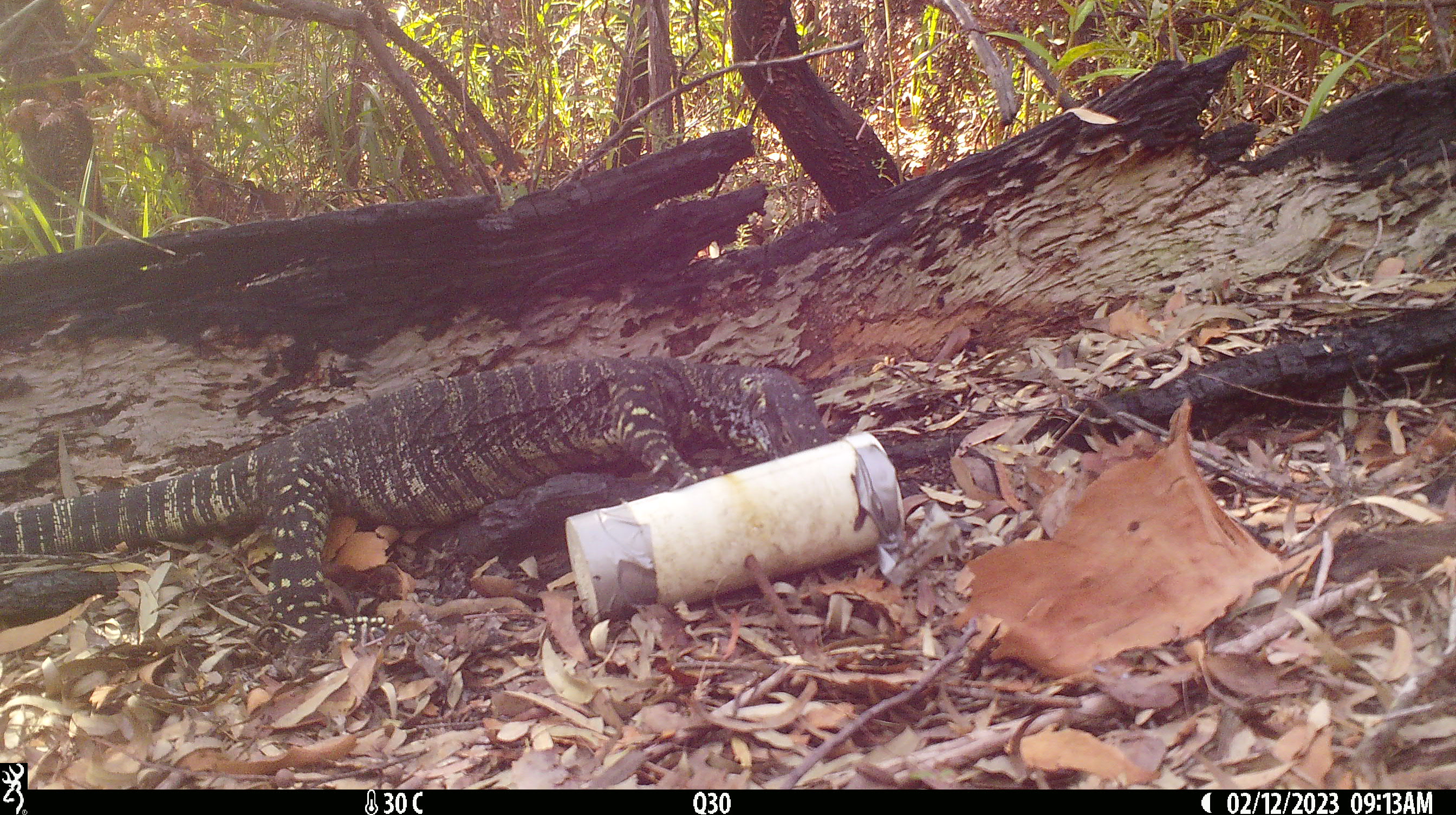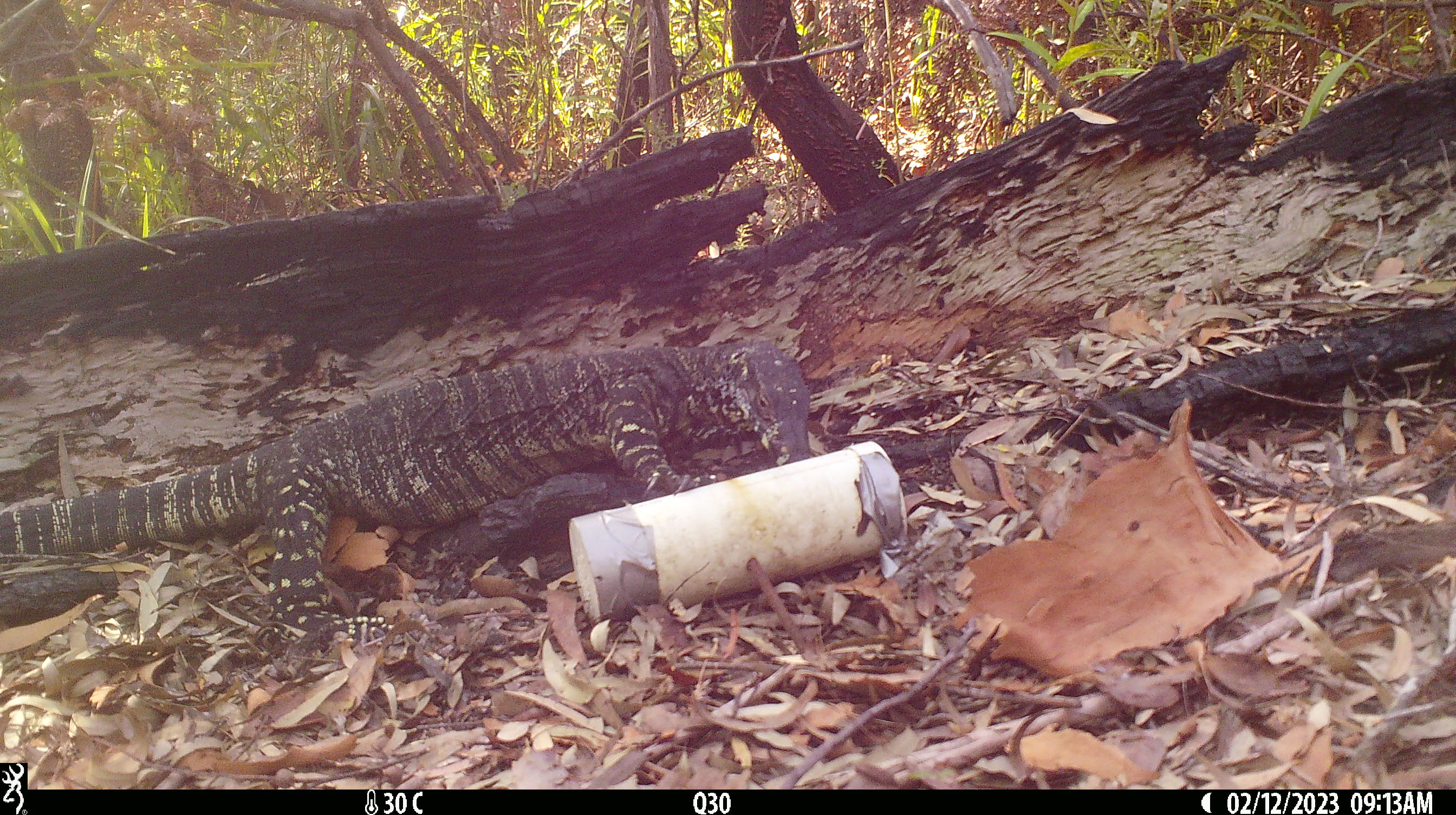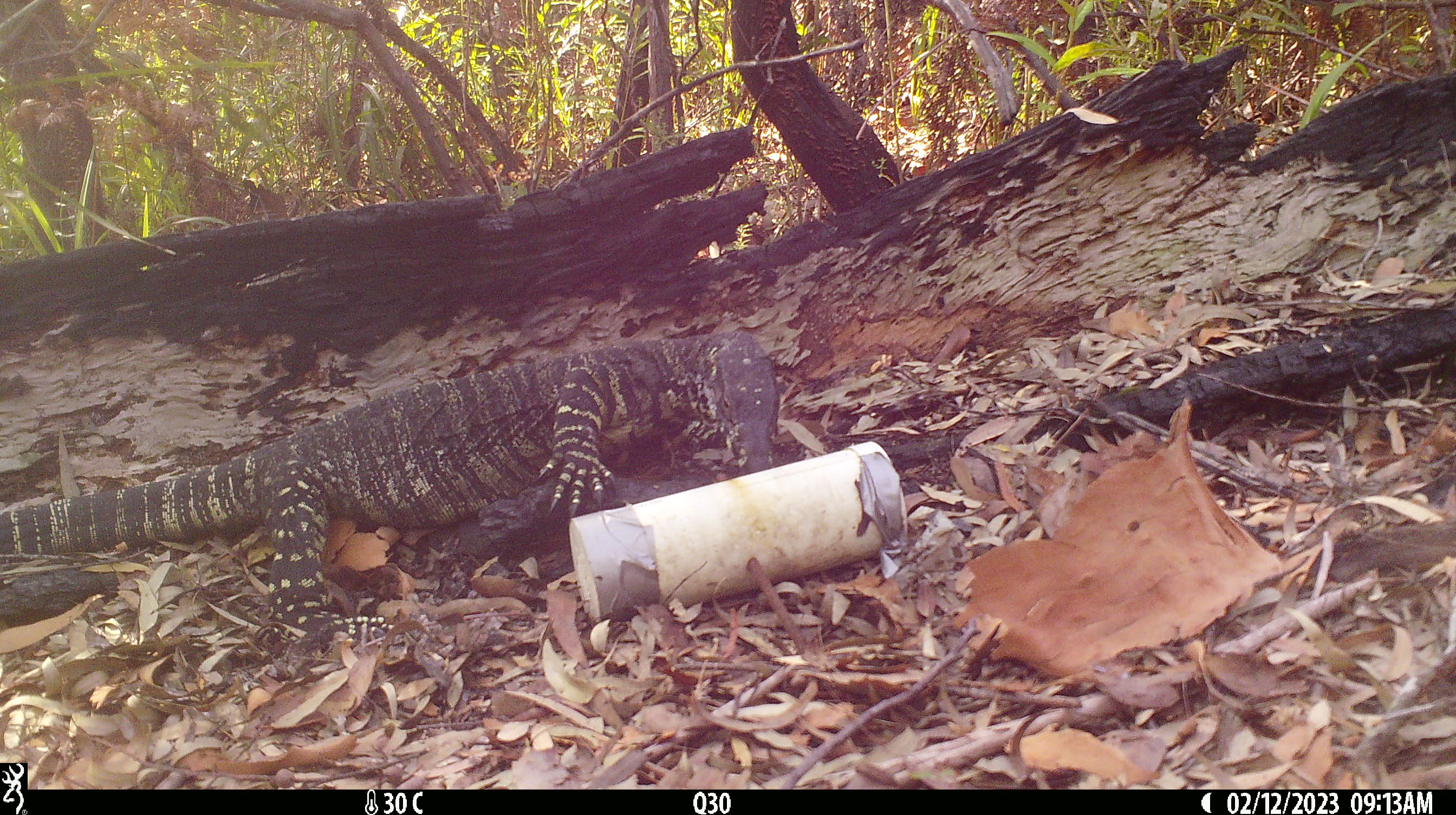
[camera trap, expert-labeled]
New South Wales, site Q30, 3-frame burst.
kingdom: Animalia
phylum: Chordata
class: Reptilia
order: Squamata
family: Varanidae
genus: Varanus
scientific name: Varanus varius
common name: lace monitor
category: goanna